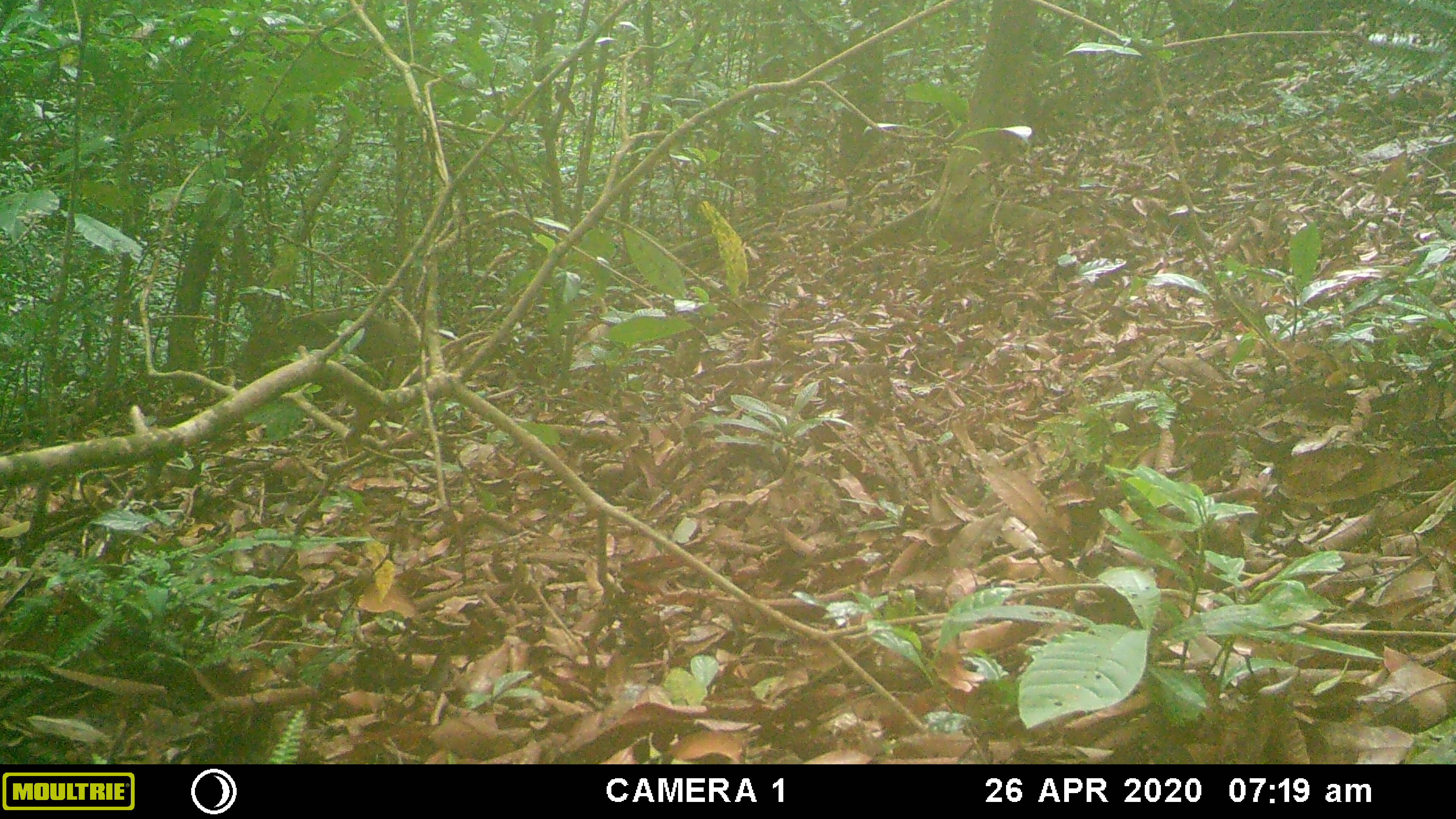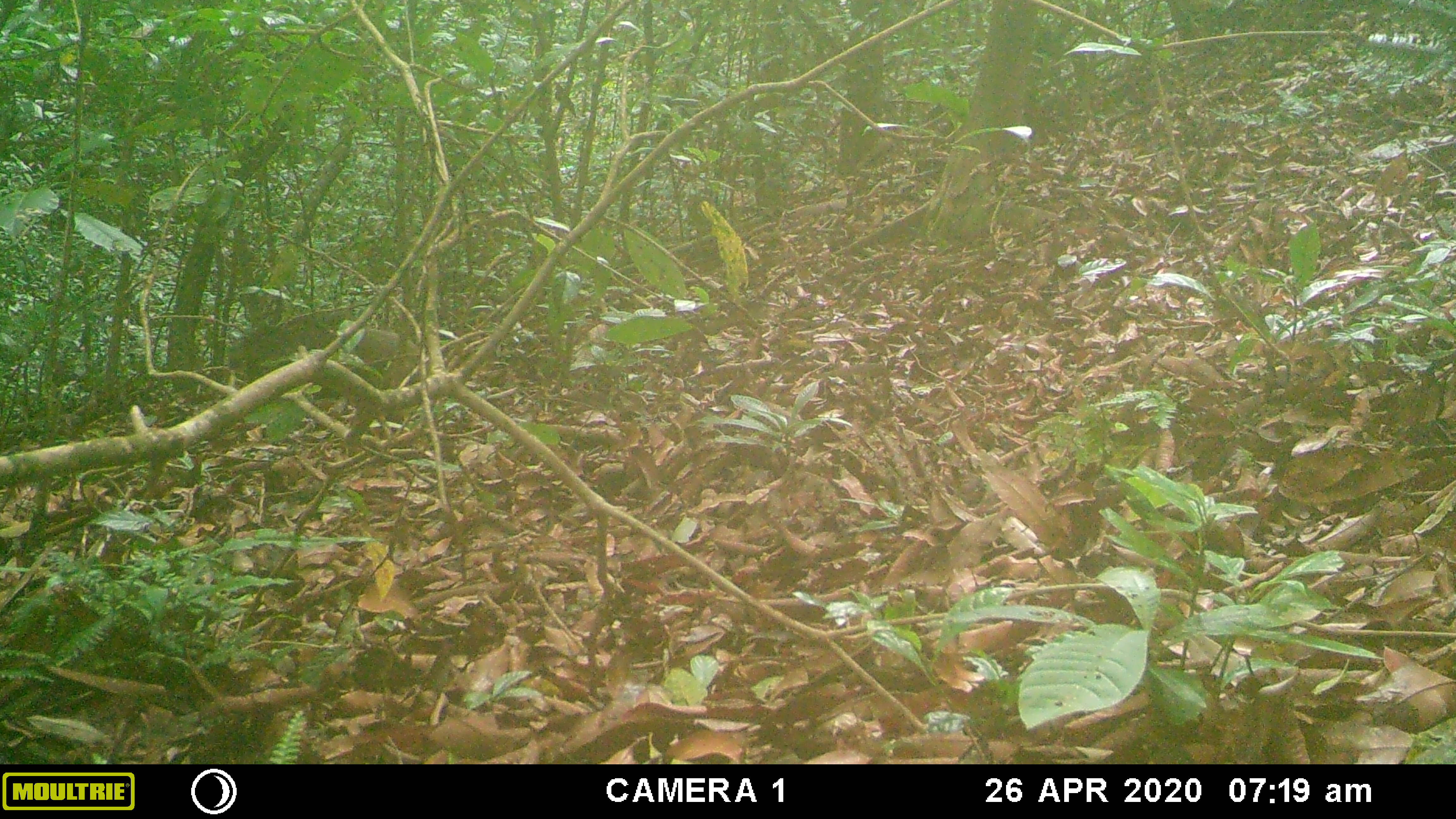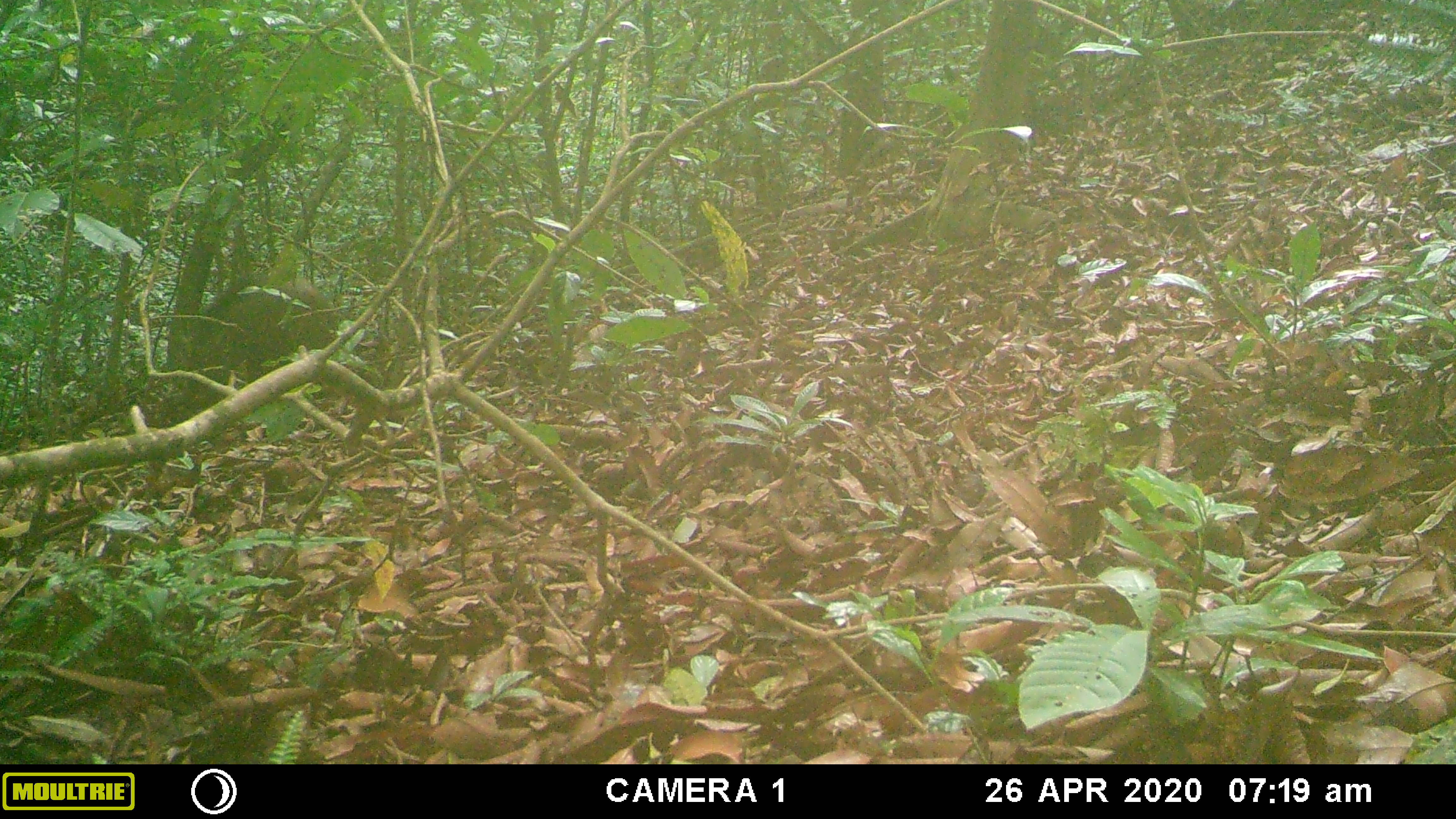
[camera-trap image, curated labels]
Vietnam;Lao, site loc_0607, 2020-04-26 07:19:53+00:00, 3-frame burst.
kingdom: Animalia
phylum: Chordata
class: Mammalia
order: Artiodactyla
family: Suidae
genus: Sus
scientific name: Sus scrofa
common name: eurasian wild pig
Eurasian wild pig (Sus scrofa). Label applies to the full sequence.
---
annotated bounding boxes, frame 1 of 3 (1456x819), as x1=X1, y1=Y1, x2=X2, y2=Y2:
eurasian wild pig: x1=228, y1=307, x2=420, y2=443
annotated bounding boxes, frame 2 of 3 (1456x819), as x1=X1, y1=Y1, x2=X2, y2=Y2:
eurasian wild pig: x1=226, y1=315, x2=421, y2=440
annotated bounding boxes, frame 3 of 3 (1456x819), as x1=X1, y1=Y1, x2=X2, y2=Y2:
eurasian wild pig: x1=182, y1=271, x2=341, y2=396